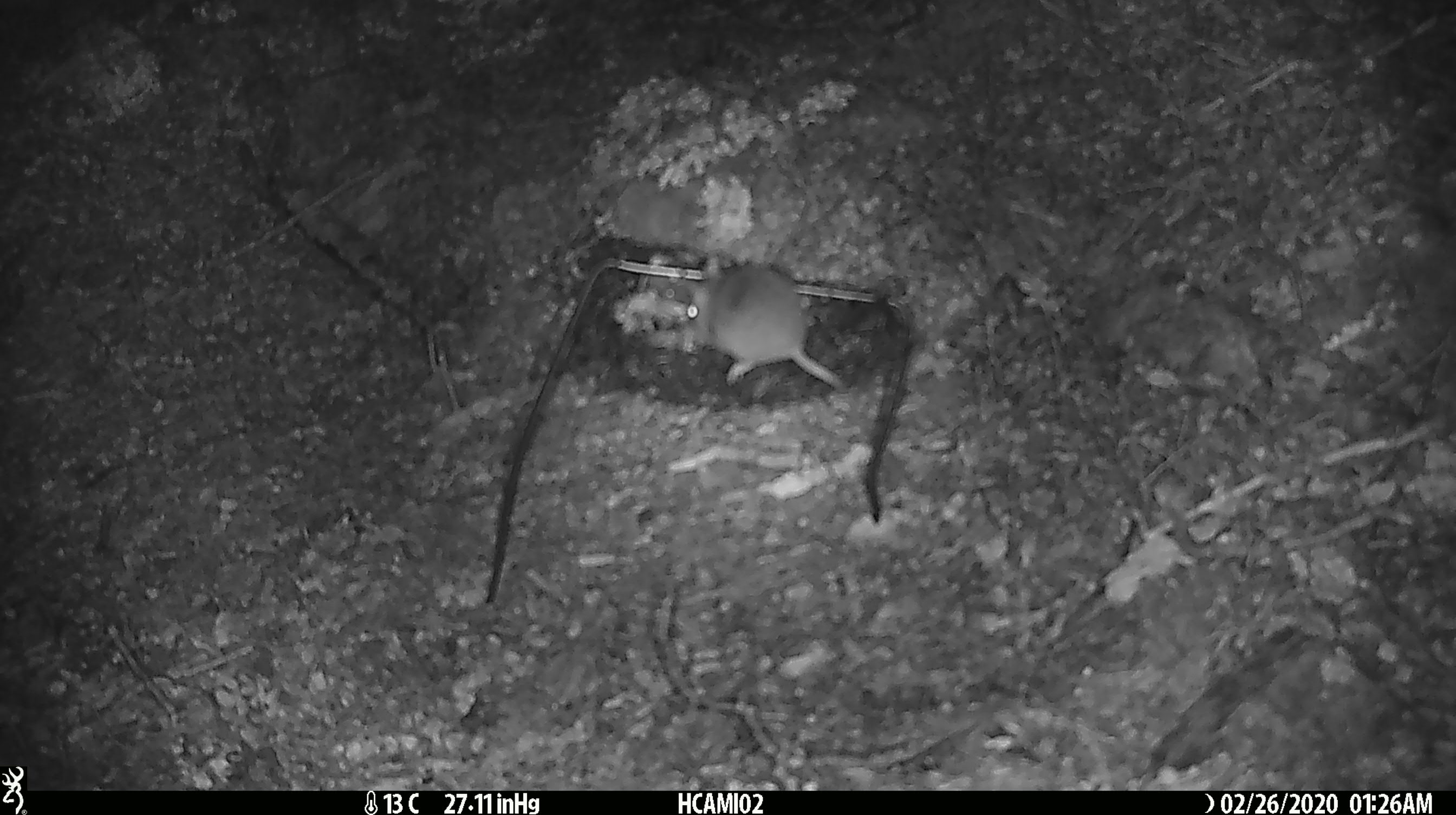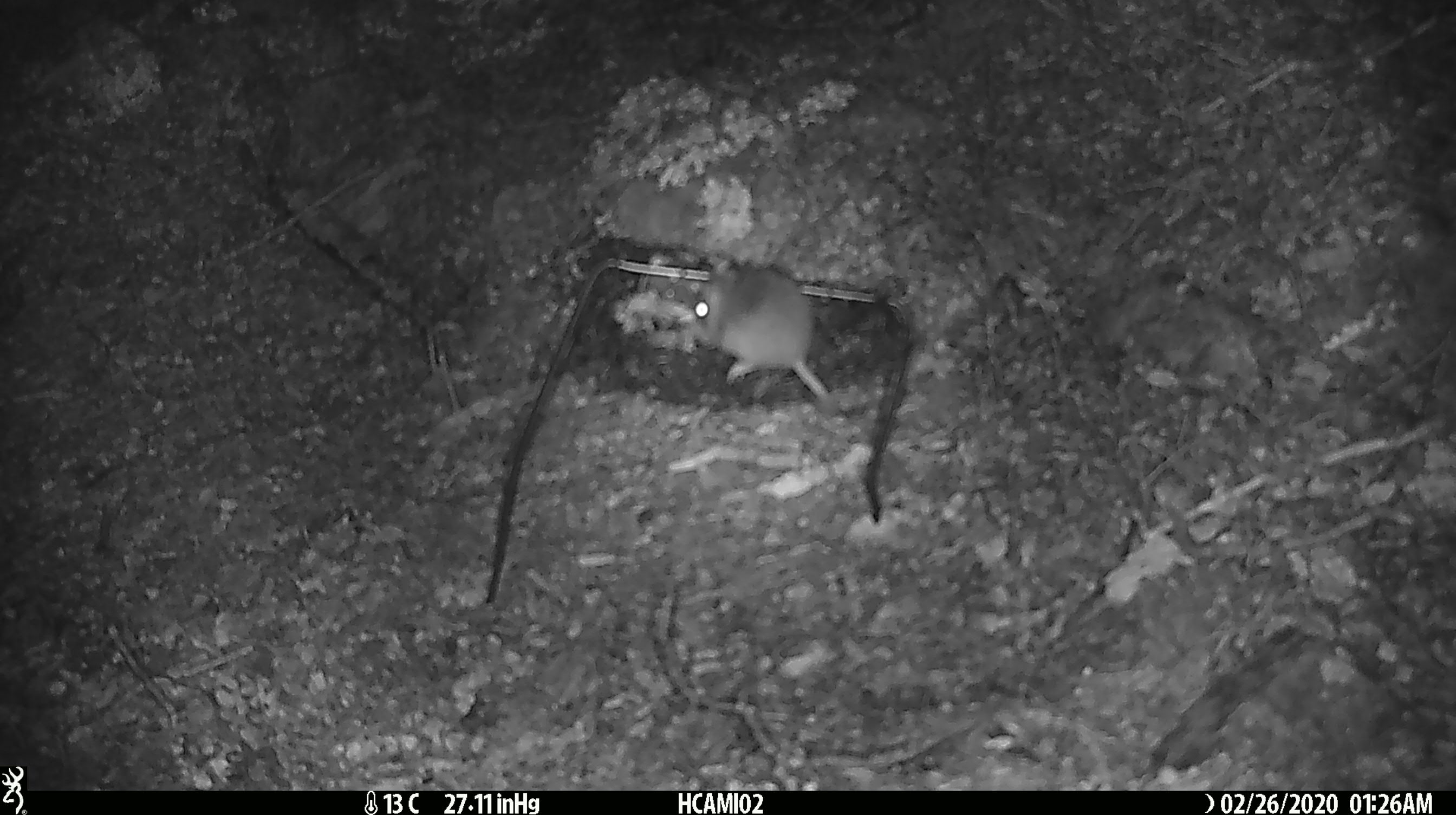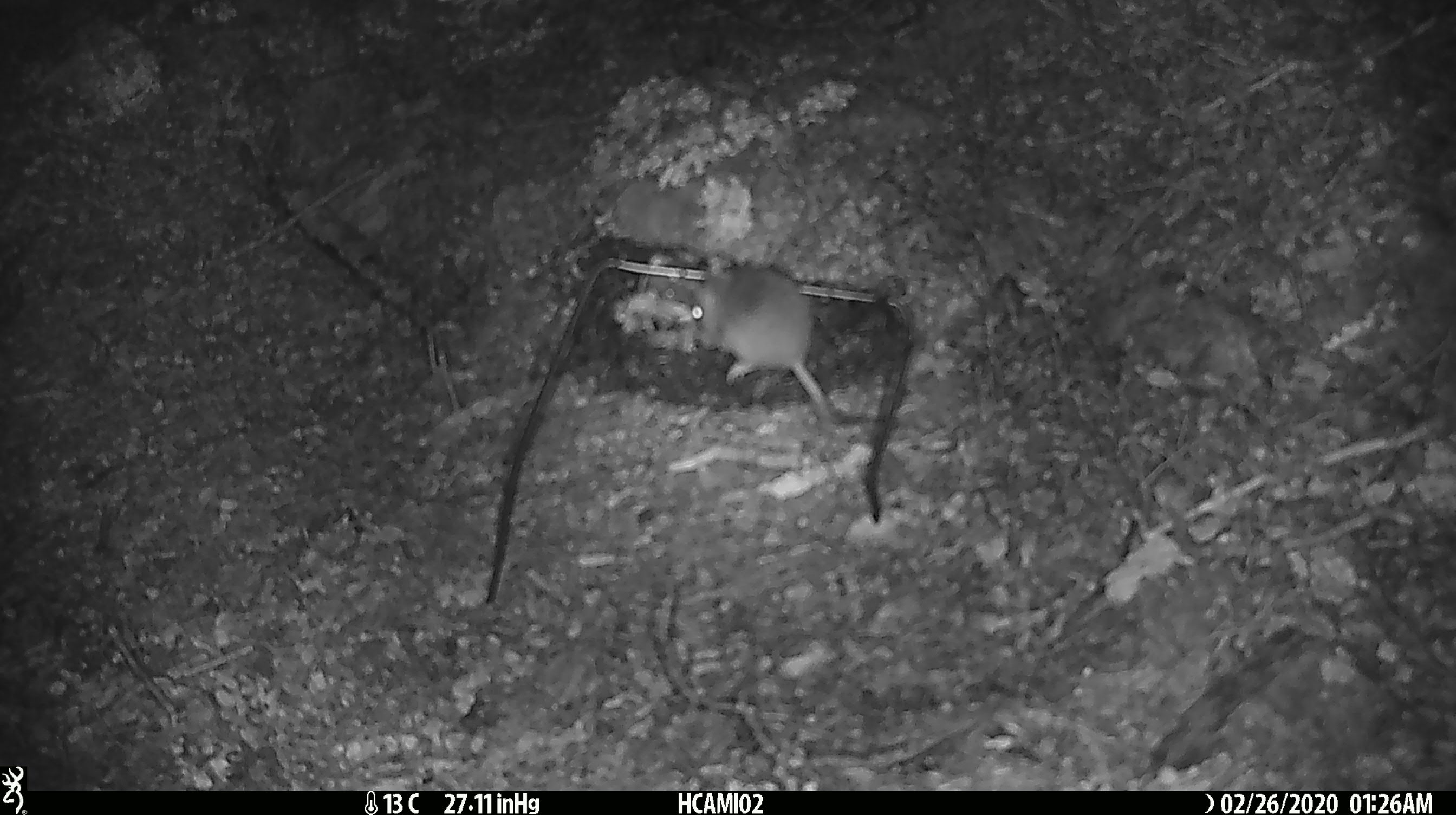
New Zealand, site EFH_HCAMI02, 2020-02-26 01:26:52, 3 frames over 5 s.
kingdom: Animalia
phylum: Chordata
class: Mammalia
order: Rodentia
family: Muridae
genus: Mus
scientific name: Mus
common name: mouse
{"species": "mouse (Mus)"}